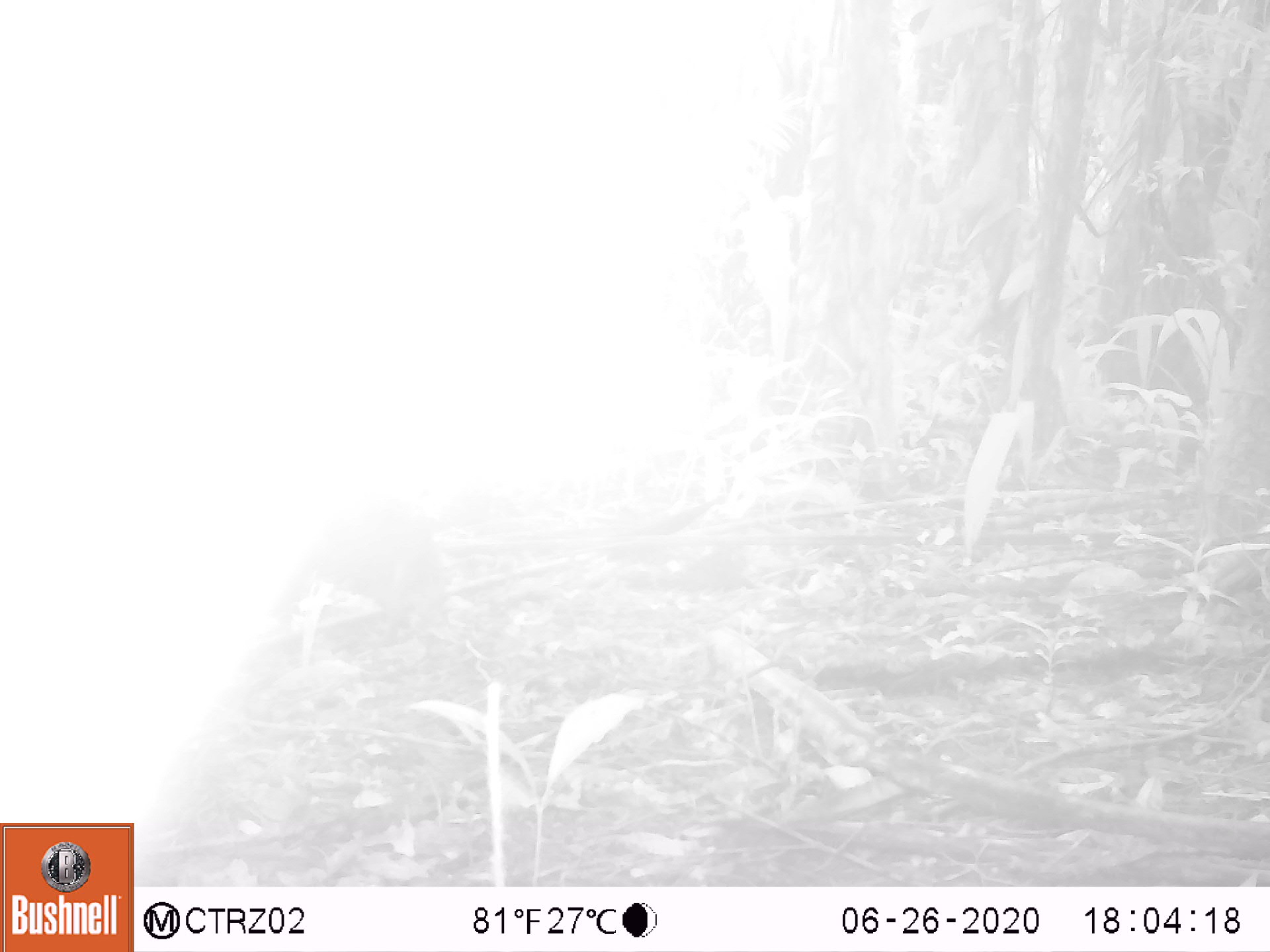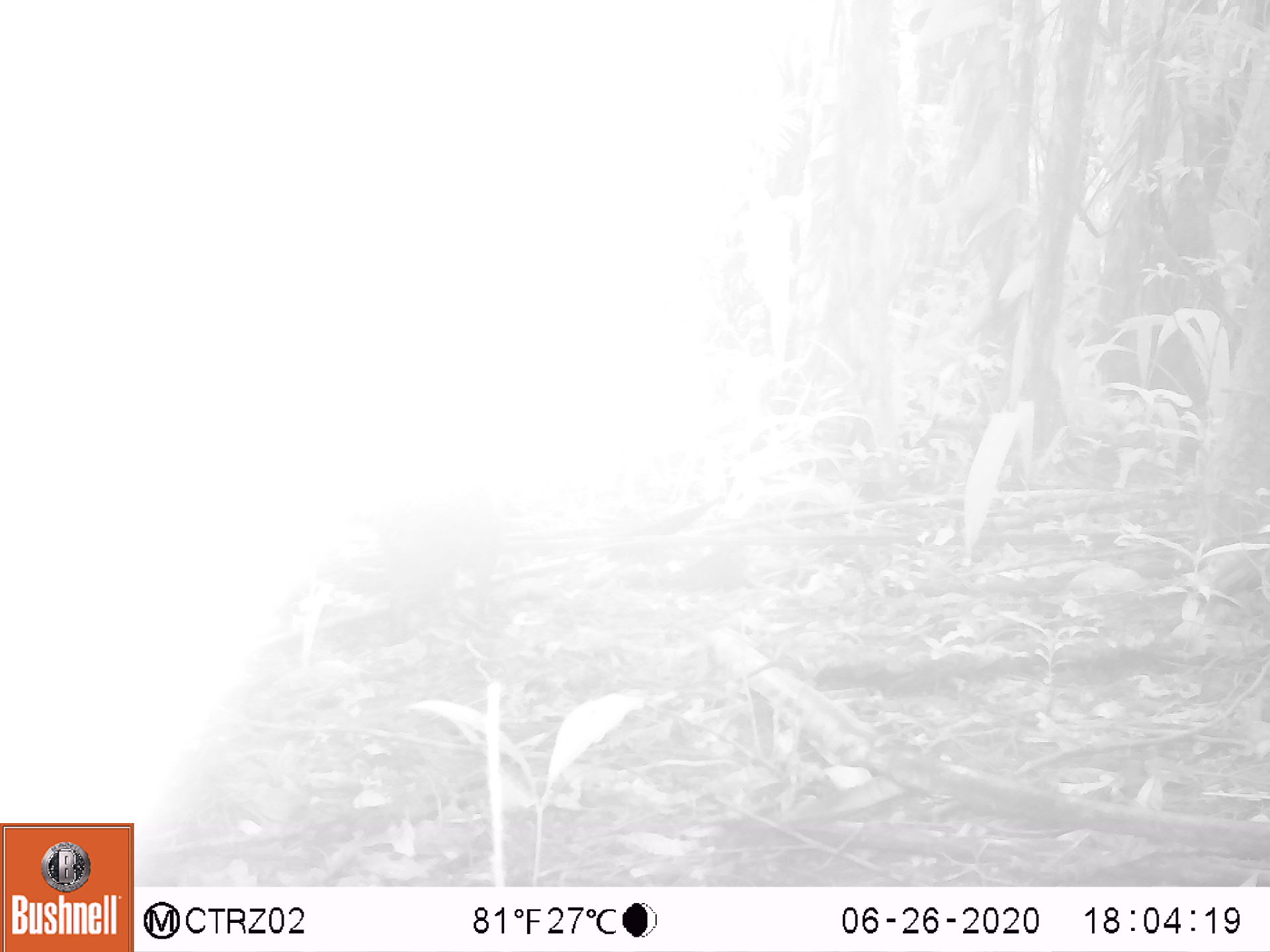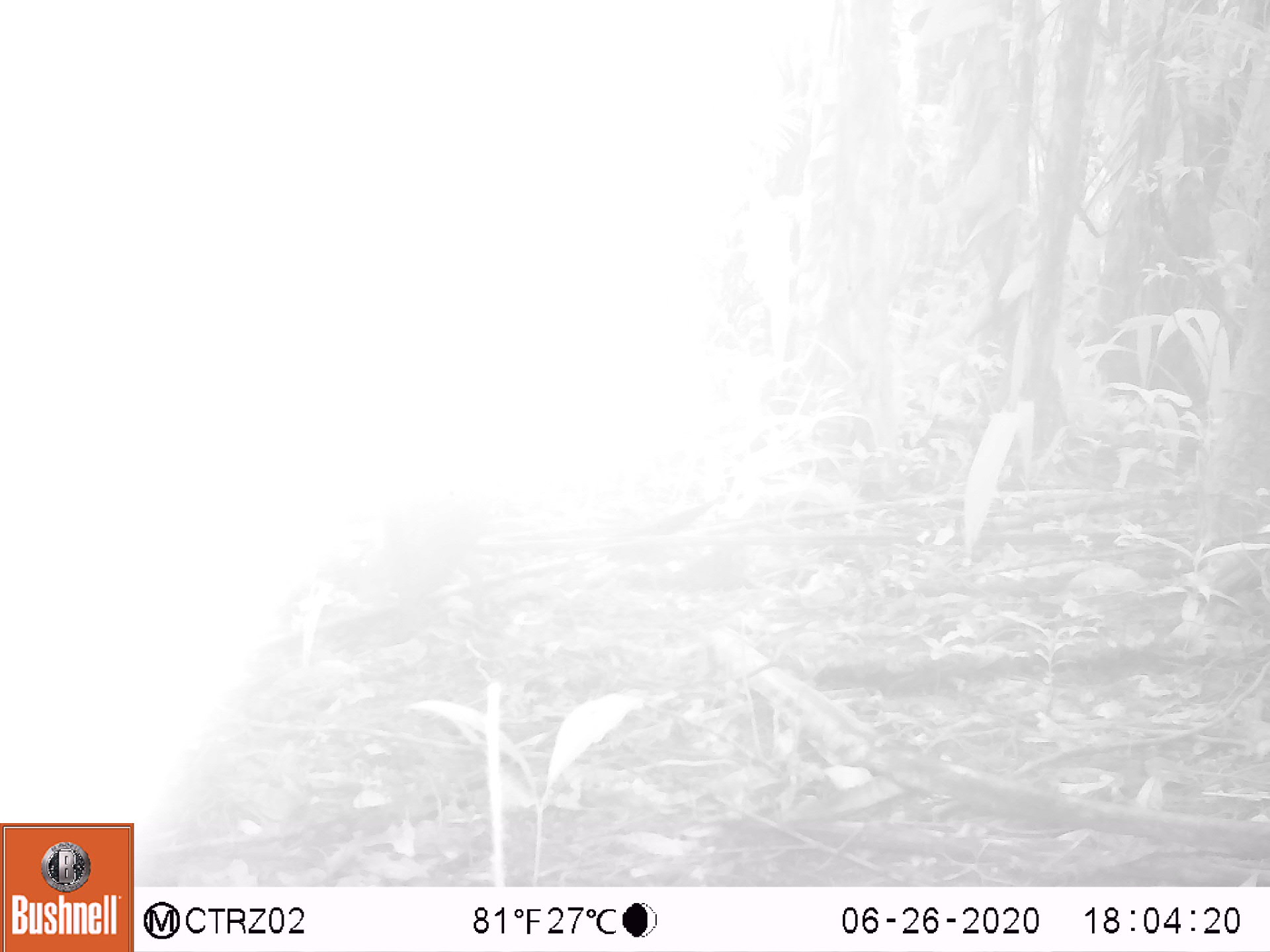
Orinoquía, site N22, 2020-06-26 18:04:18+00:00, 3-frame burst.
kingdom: Animalia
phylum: Chordata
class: Mammalia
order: Rodentia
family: Dasyproctidae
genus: Dasyprocta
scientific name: Dasyprocta fuliginosa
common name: black agouti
Black agouti (Dasyprocta fuliginosa).